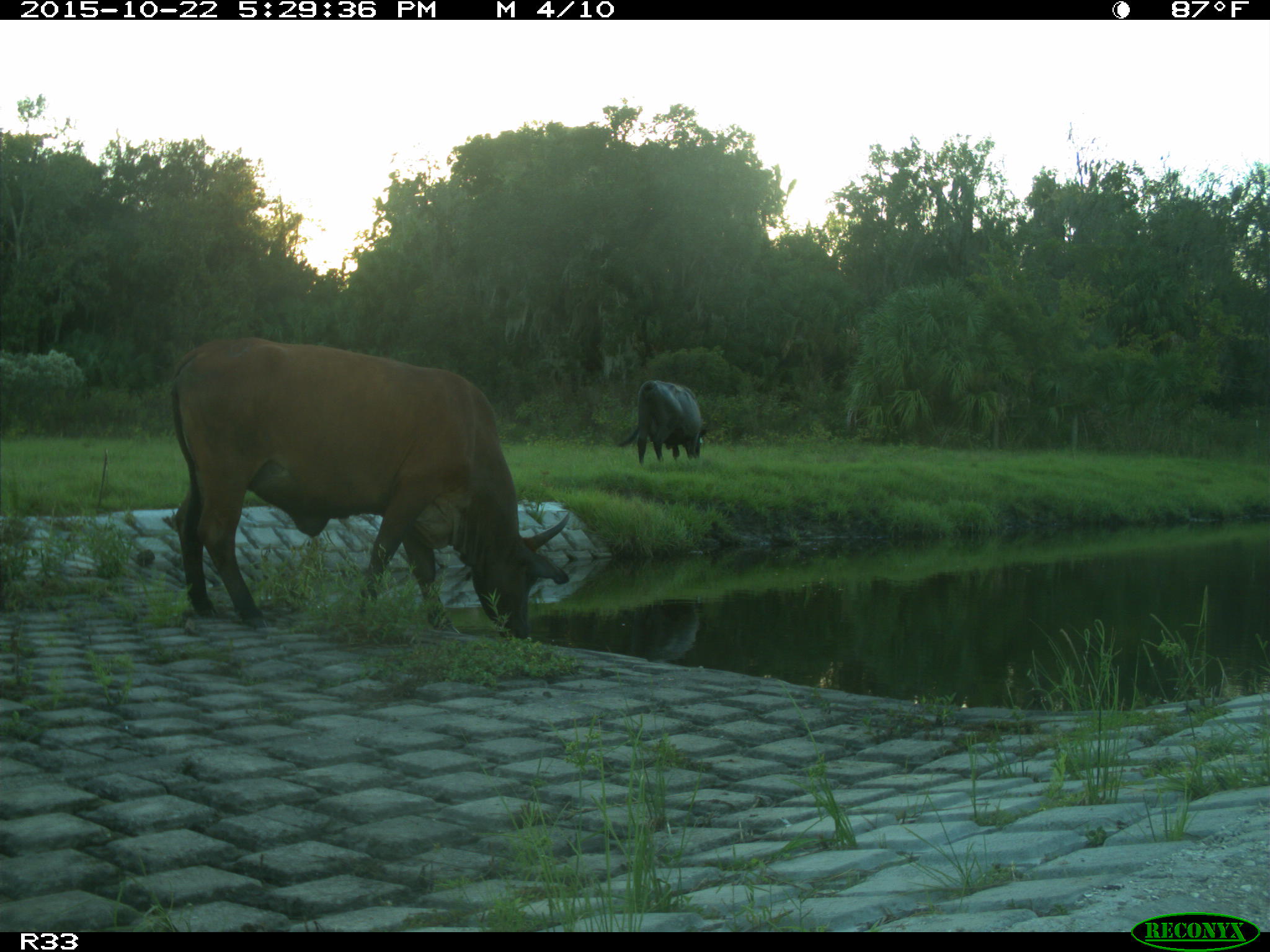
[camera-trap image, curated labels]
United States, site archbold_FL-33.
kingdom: Animalia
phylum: Chordata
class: Mammalia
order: Artiodactyla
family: Bovidae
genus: Bos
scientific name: Bos taurus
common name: domestic cow